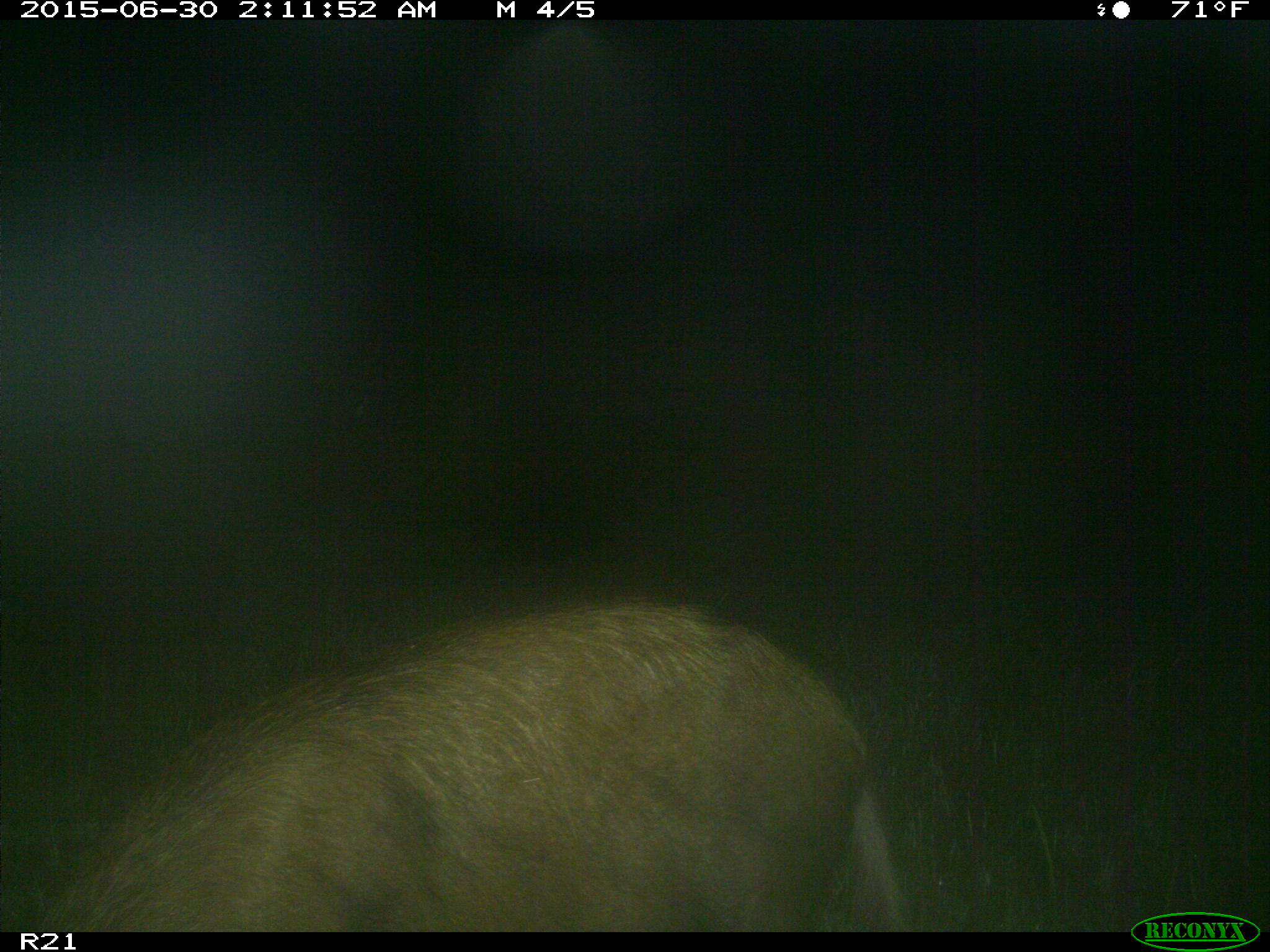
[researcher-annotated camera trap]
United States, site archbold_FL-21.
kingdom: Animalia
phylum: Chordata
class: Mammalia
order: Artiodactyla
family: Suidae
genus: Sus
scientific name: Sus scrofa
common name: wild boar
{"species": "Sus scrofa (wild boar)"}